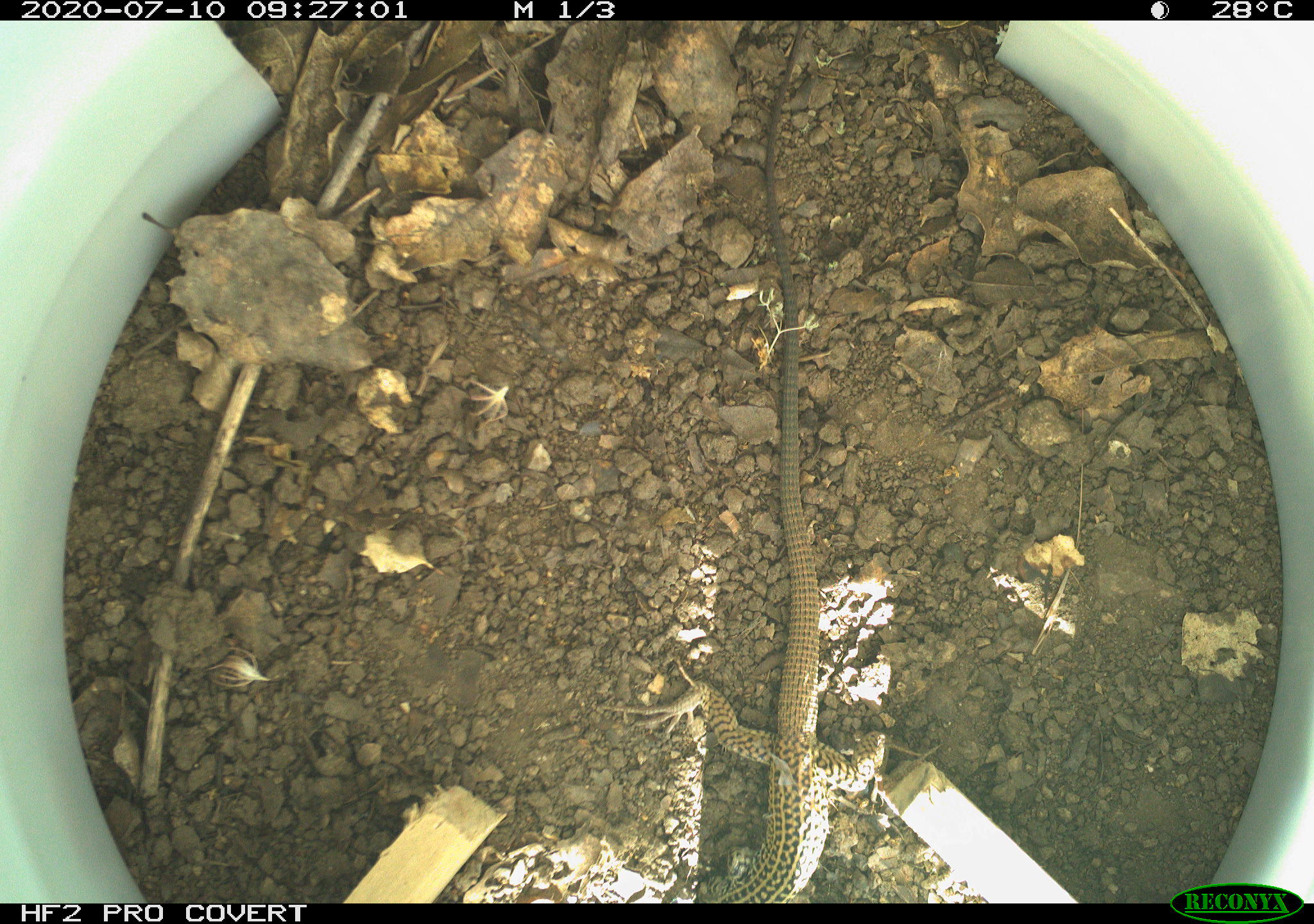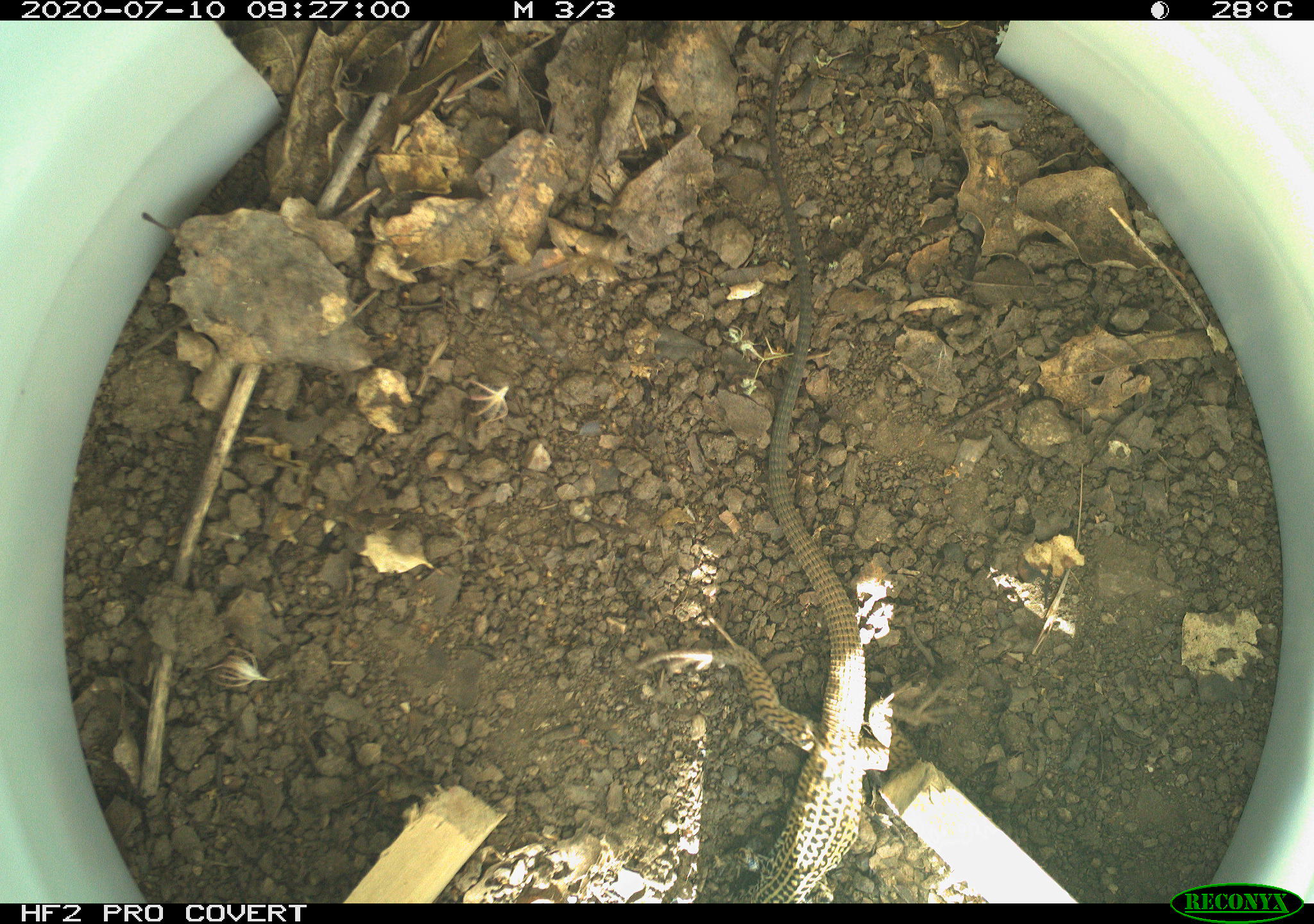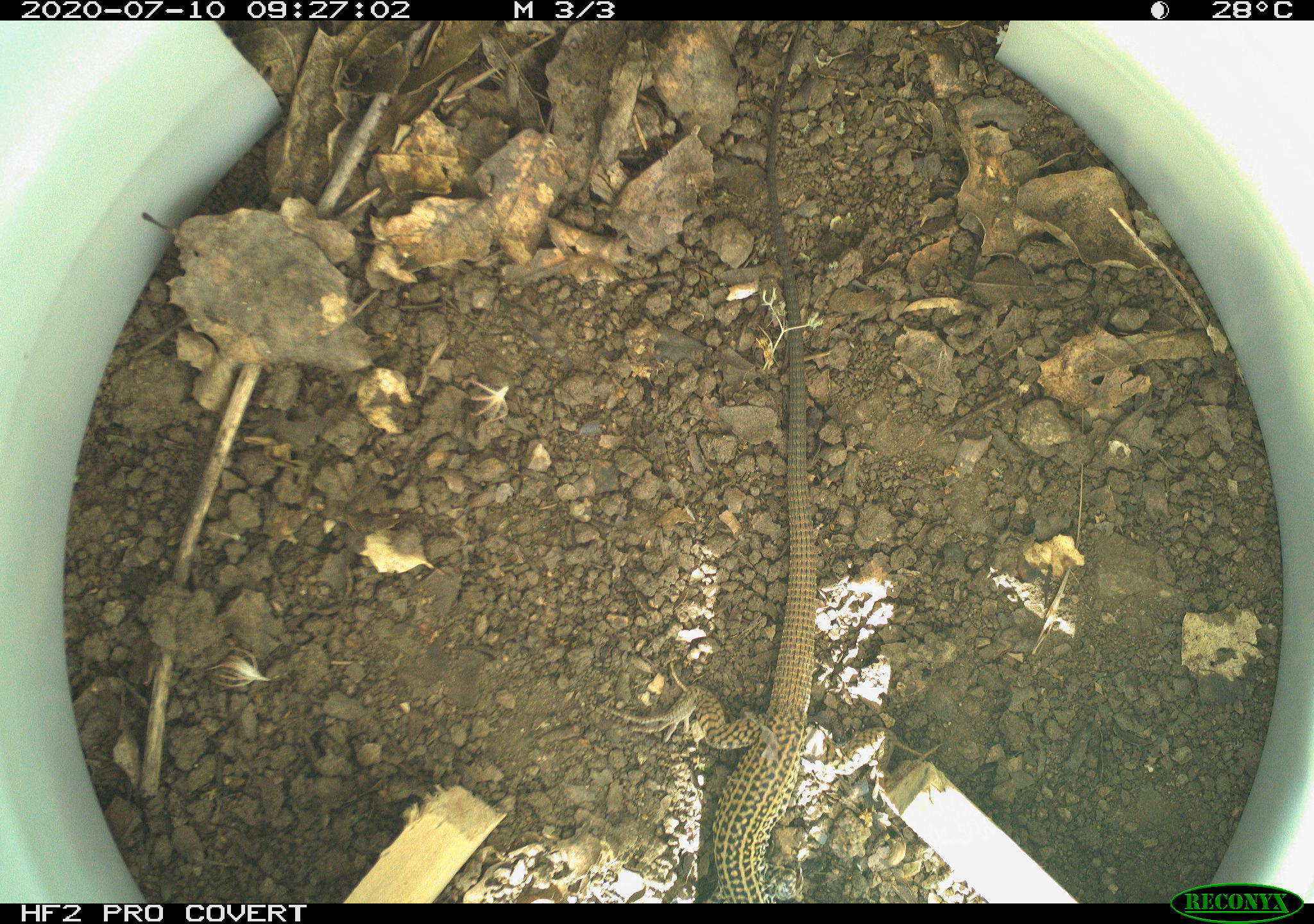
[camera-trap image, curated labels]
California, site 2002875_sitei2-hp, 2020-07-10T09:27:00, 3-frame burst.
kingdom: Animalia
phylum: Chordata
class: Reptilia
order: Squamata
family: Teiidae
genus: Aspidoscelis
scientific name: Aspidoscelis tigris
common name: western whiptail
Western whiptail (Aspidoscelis tigris).